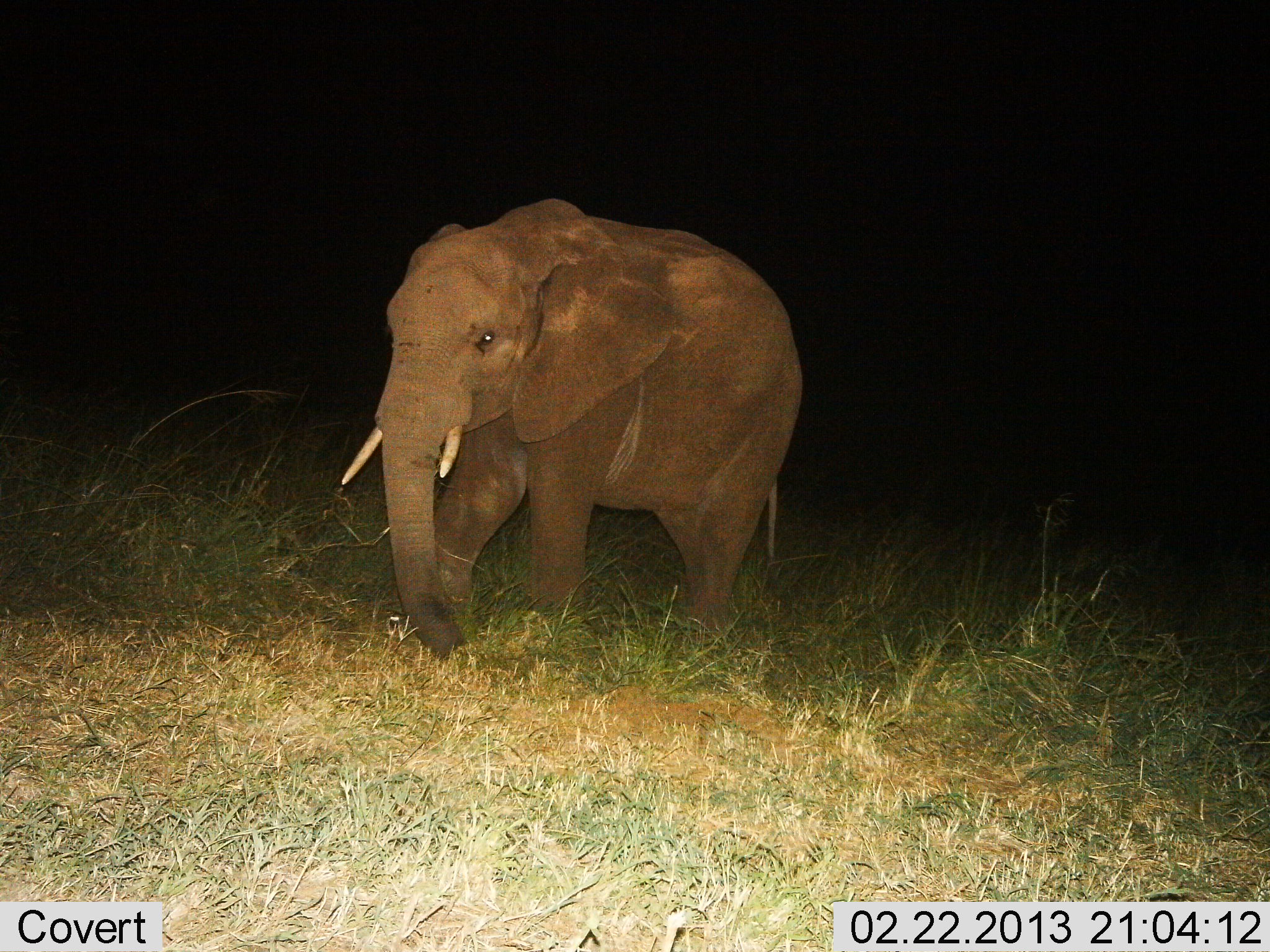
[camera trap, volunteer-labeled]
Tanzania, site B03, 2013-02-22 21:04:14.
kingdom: Animalia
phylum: Chordata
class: Mammalia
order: Proboscidea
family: Elephantidae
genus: Loxodonta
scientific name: Loxodonta africana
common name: african bush elephant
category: elephant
Elephant (african bush elephant) (Loxodonta africana), count 1. Behavior (volunteer vote fractions): standing 21%, resting 0%, moving 83%, interacting 0%. Young present (vote fraction): 14%. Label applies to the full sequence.